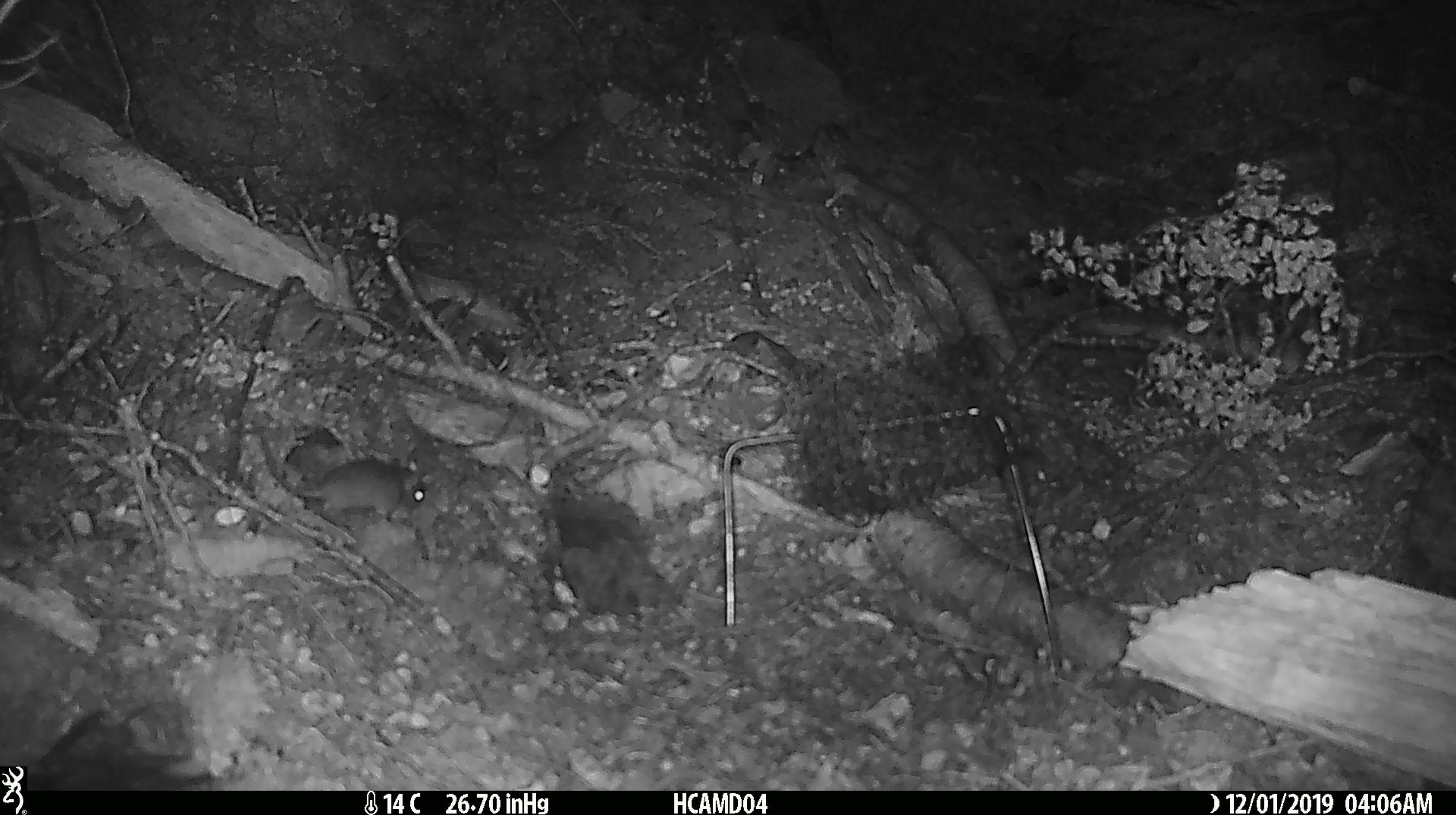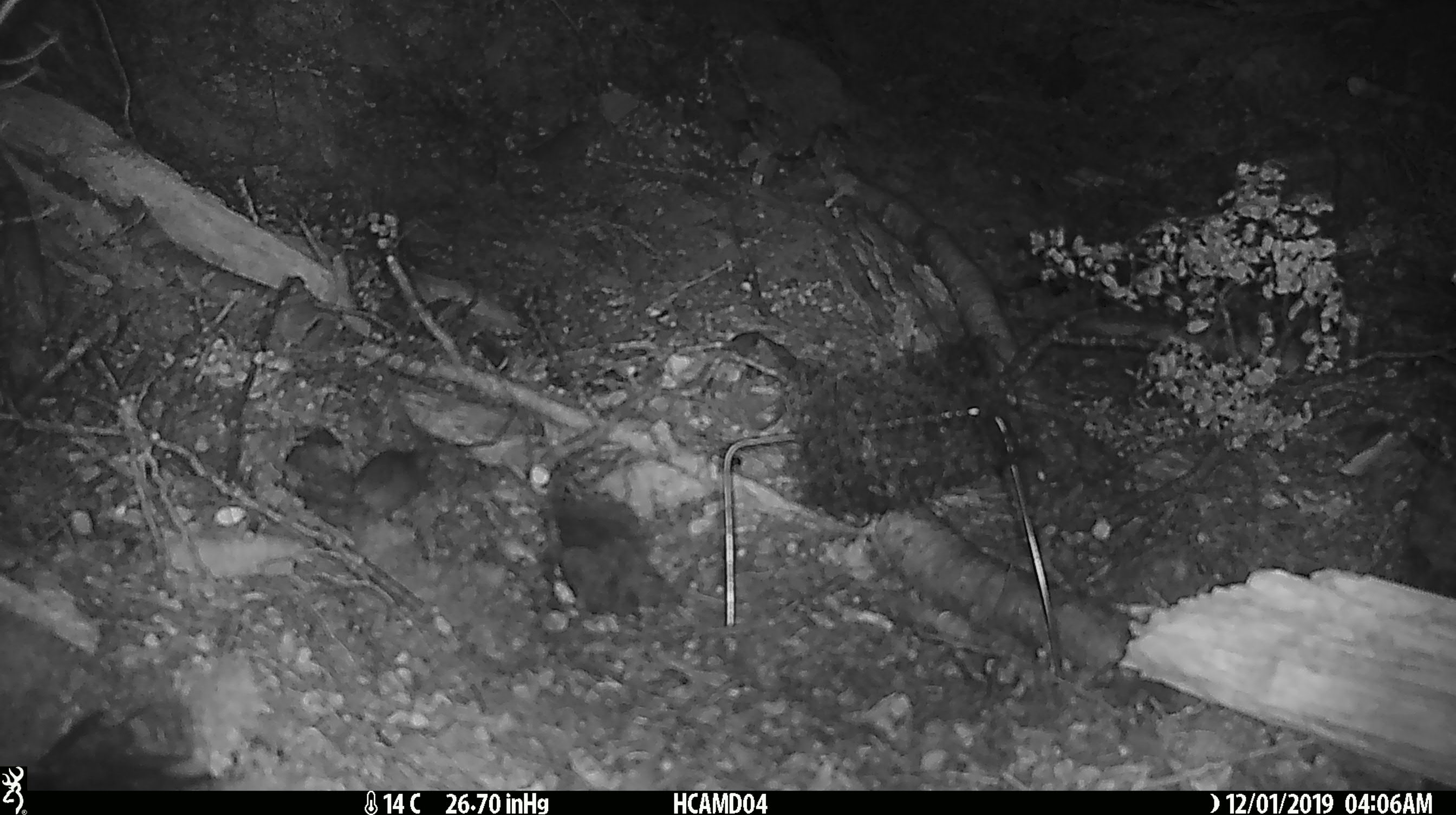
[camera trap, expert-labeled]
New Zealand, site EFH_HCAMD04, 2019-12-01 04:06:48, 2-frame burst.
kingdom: Animalia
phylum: Chordata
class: Mammalia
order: Rodentia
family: Muridae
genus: Mus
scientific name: Mus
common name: mouse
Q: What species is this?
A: Mouse (Mus).